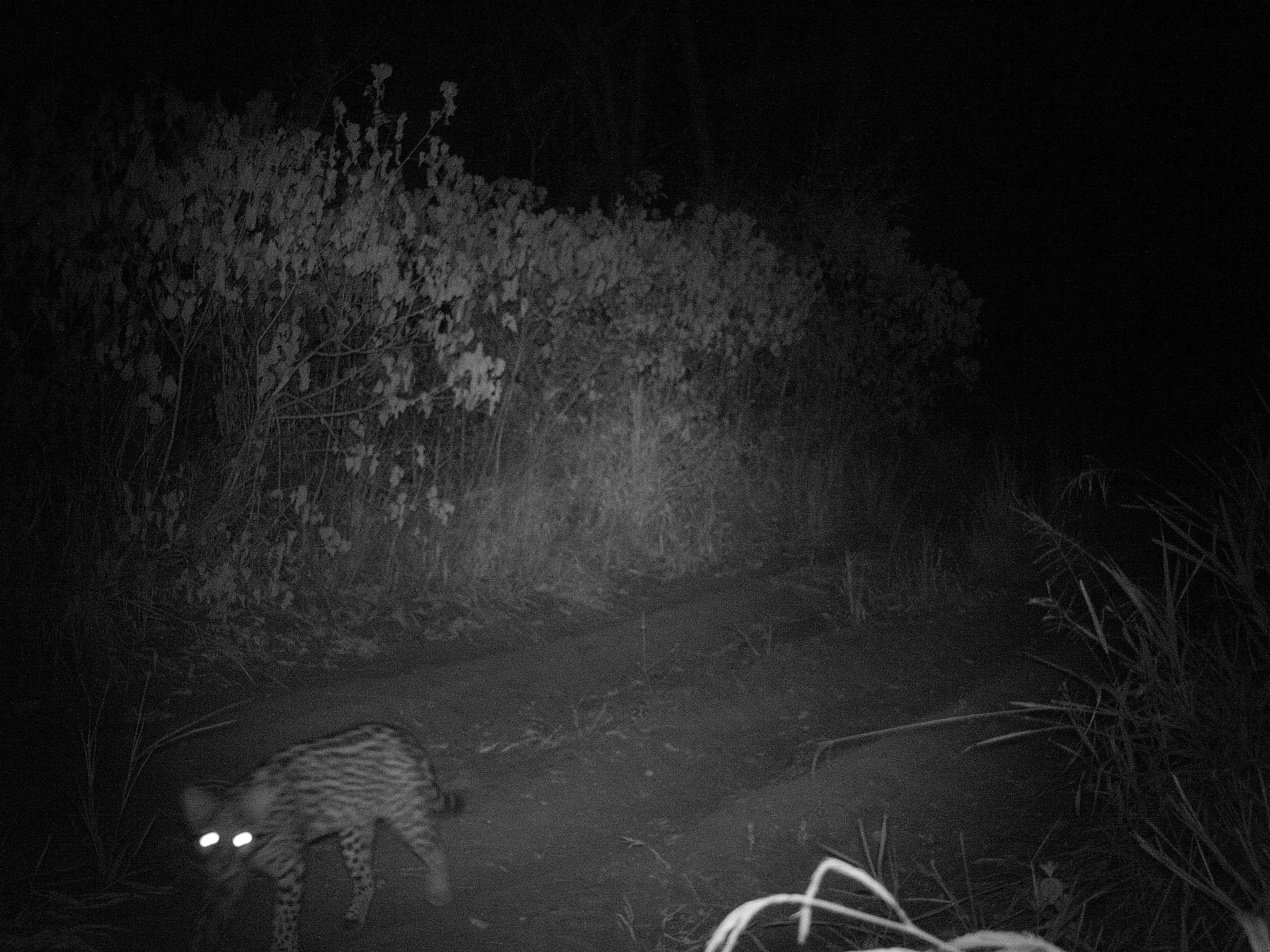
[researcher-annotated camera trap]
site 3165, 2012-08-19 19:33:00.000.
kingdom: Animalia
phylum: Chordata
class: Mammalia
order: Carnivora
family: Felidae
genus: Leopardus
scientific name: Leopardus pardalis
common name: ocelot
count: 1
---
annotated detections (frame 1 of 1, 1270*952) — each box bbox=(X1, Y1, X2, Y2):
leopardus pardalis: bbox=(182, 722, 467, 946)